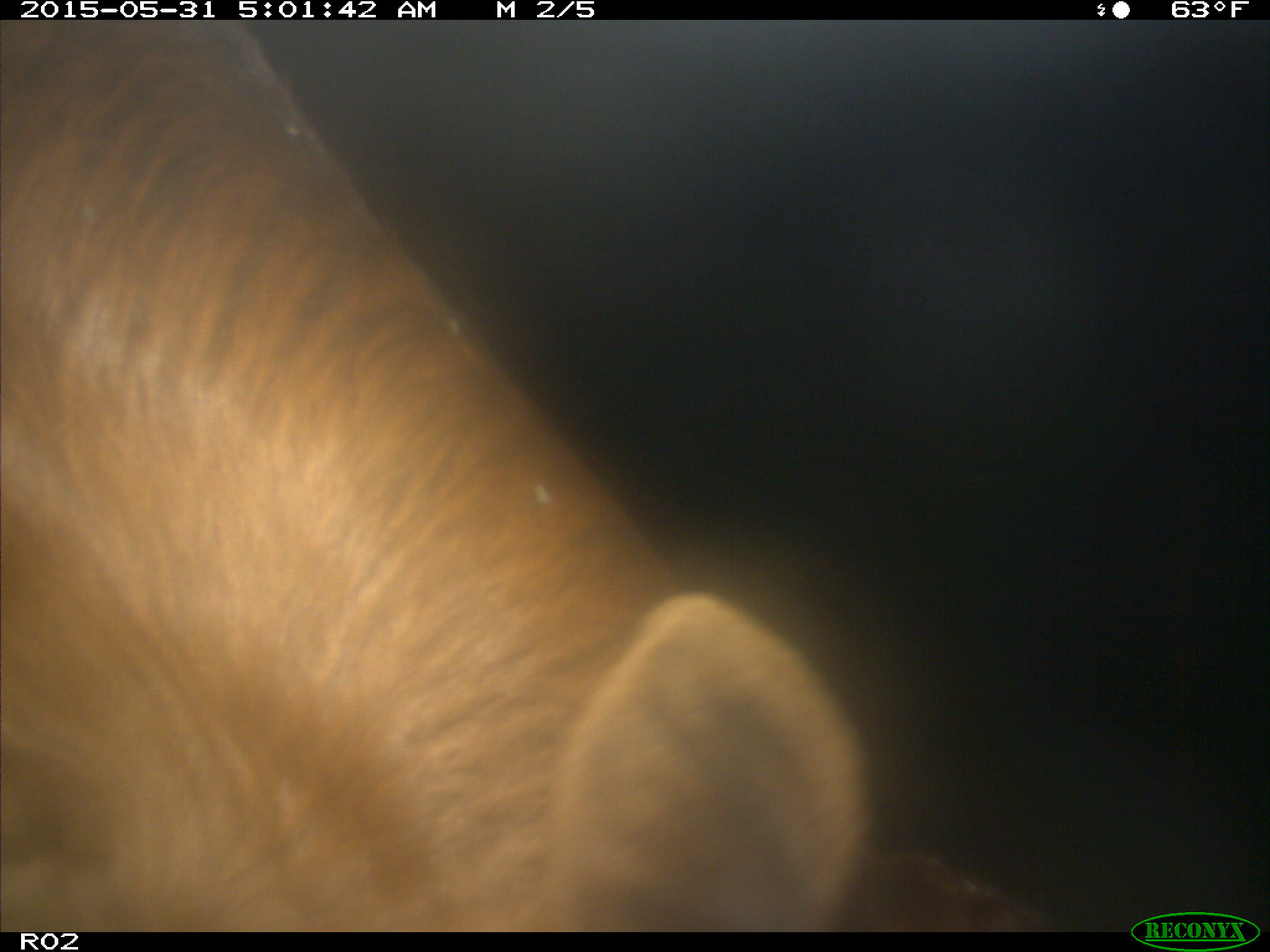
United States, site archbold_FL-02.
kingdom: Animalia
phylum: Chordata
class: Mammalia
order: Artiodactyla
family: Bovidae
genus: Bos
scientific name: Bos taurus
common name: domestic cow